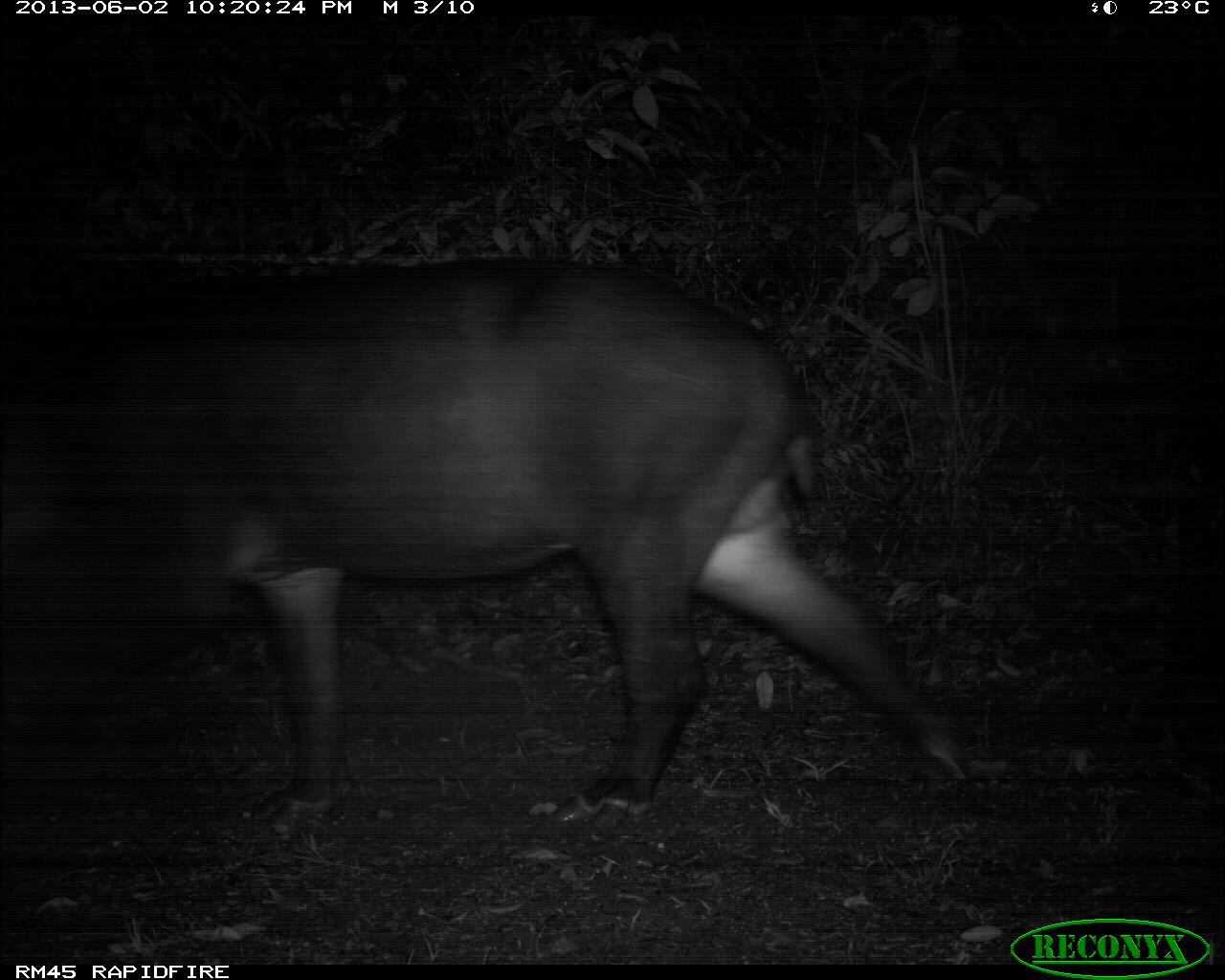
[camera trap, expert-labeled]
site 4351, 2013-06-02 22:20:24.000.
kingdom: Animalia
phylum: Chordata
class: Mammalia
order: Perissodactyla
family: Tapiridae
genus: Tapirus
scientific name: Tapirus bairdii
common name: baird's tapir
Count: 1.